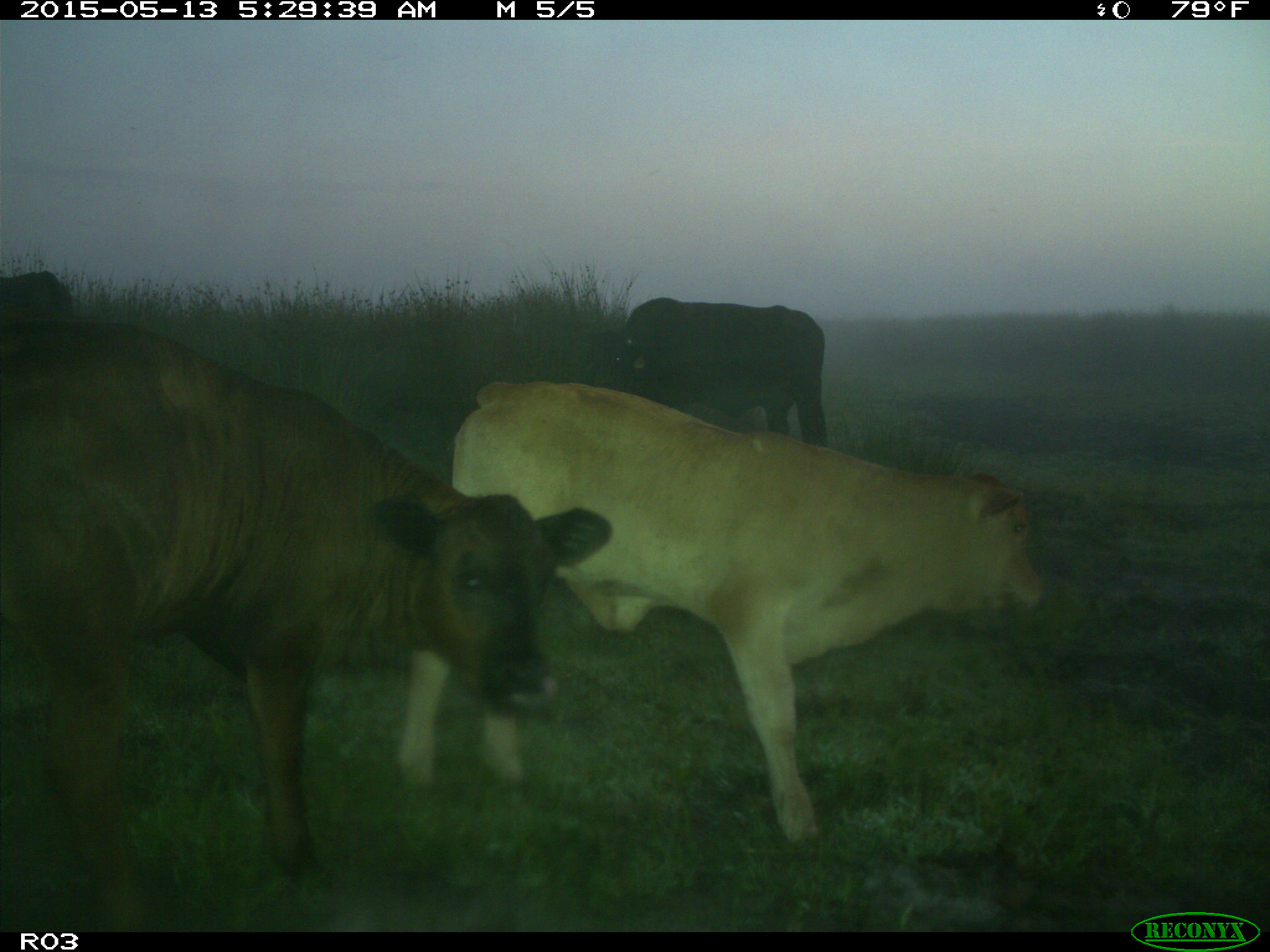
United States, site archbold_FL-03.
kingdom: Animalia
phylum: Chordata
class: Mammalia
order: Artiodactyla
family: Bovidae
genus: Bos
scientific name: Bos taurus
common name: domestic cow